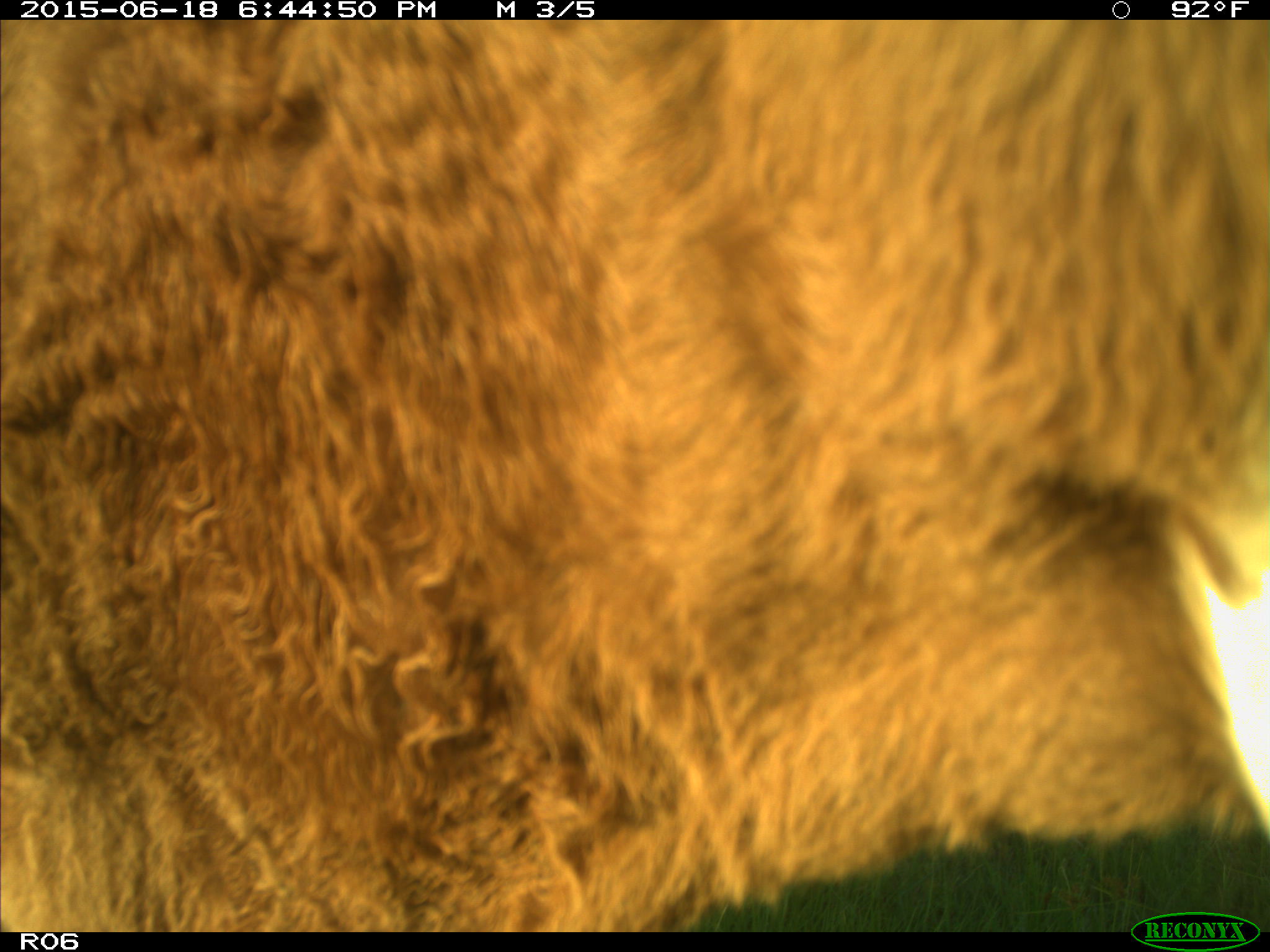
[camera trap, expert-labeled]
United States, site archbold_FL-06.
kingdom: Animalia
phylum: Chordata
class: Mammalia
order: Artiodactyla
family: Bovidae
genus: Bos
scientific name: Bos taurus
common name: domestic cow